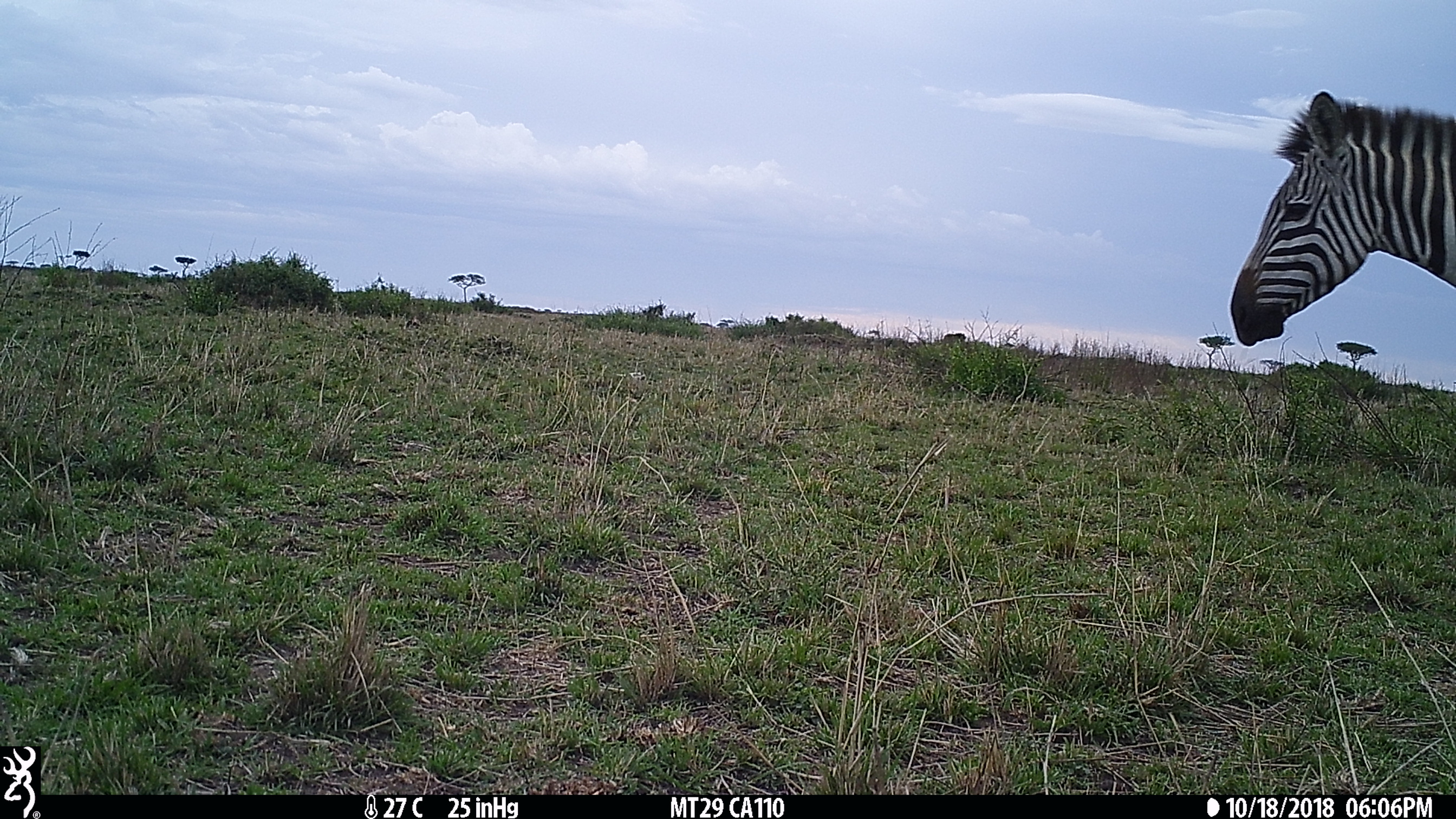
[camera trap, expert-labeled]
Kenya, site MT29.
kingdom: Animalia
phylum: Chordata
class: Mammalia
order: Perissodactyla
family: Equidae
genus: Equus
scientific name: Equus quagga burchellii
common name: burchell's zebra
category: zebra